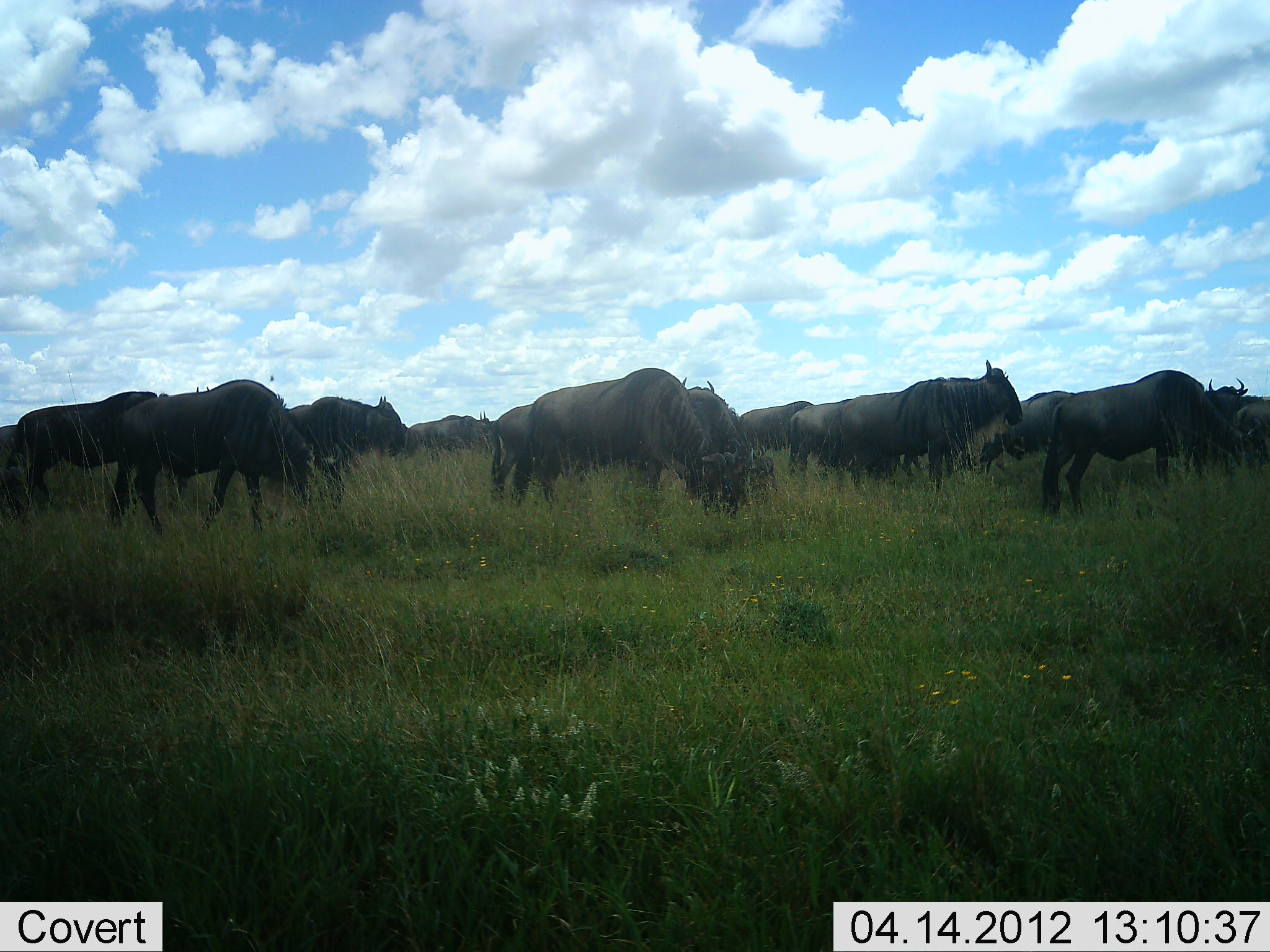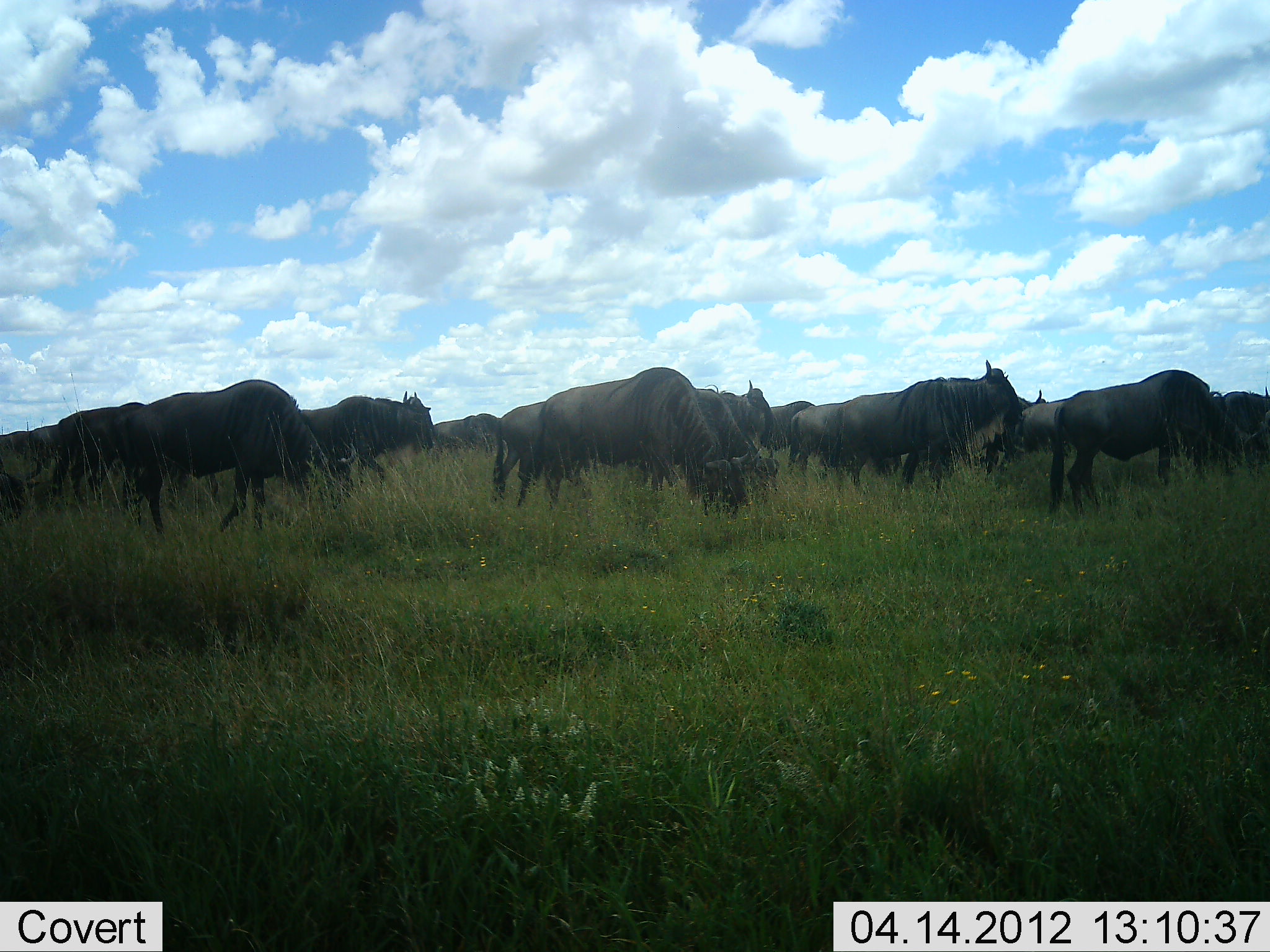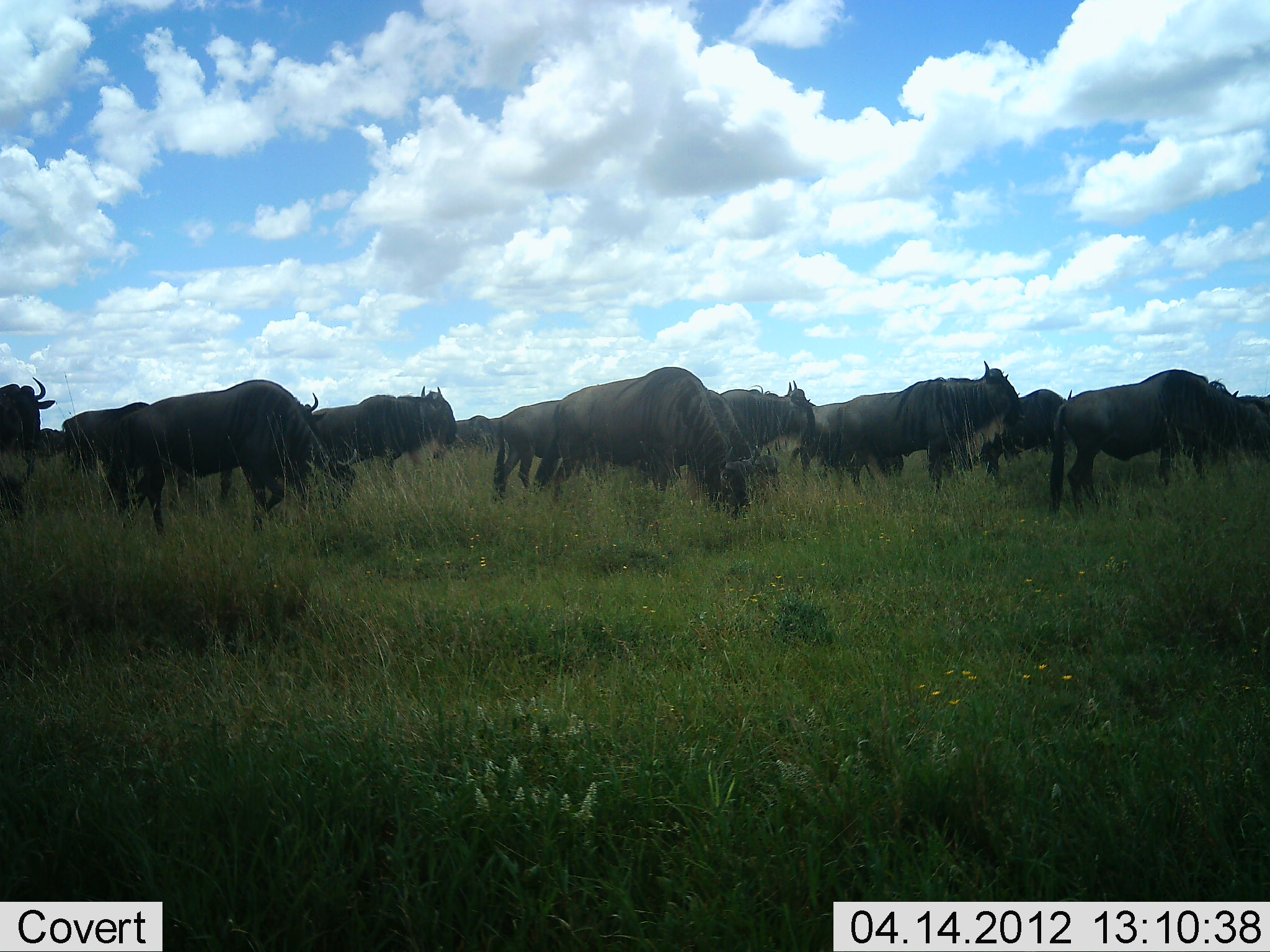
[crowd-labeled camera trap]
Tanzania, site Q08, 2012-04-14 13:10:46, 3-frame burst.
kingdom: Animalia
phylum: Chordata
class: Mammalia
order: Artiodactyla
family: Bovidae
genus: Connochaetes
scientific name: Connochaetes taurinus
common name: blue wildebeest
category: wildebeest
Wildebeest (blue wildebeest) (Connochaetes taurinus), count 11-50. Behavior (volunteer vote fractions): standing 47%, resting 6%, moving 82%, interacting 0%. Young present (vote fraction): 0%. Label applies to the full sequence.